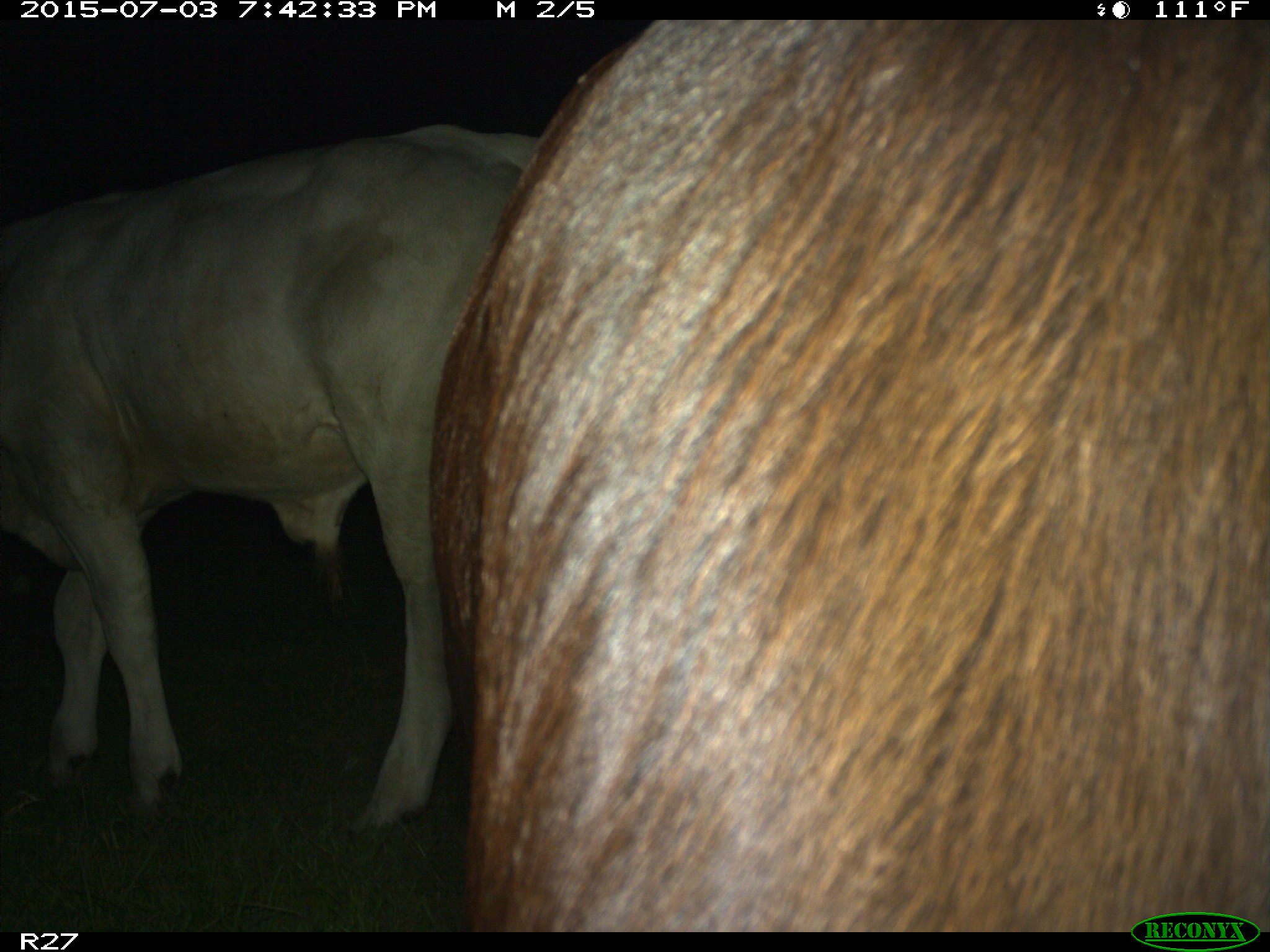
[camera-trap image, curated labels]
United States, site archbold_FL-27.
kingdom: Animalia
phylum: Chordata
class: Mammalia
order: Artiodactyla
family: Bovidae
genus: Bos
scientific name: Bos taurus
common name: domestic cow